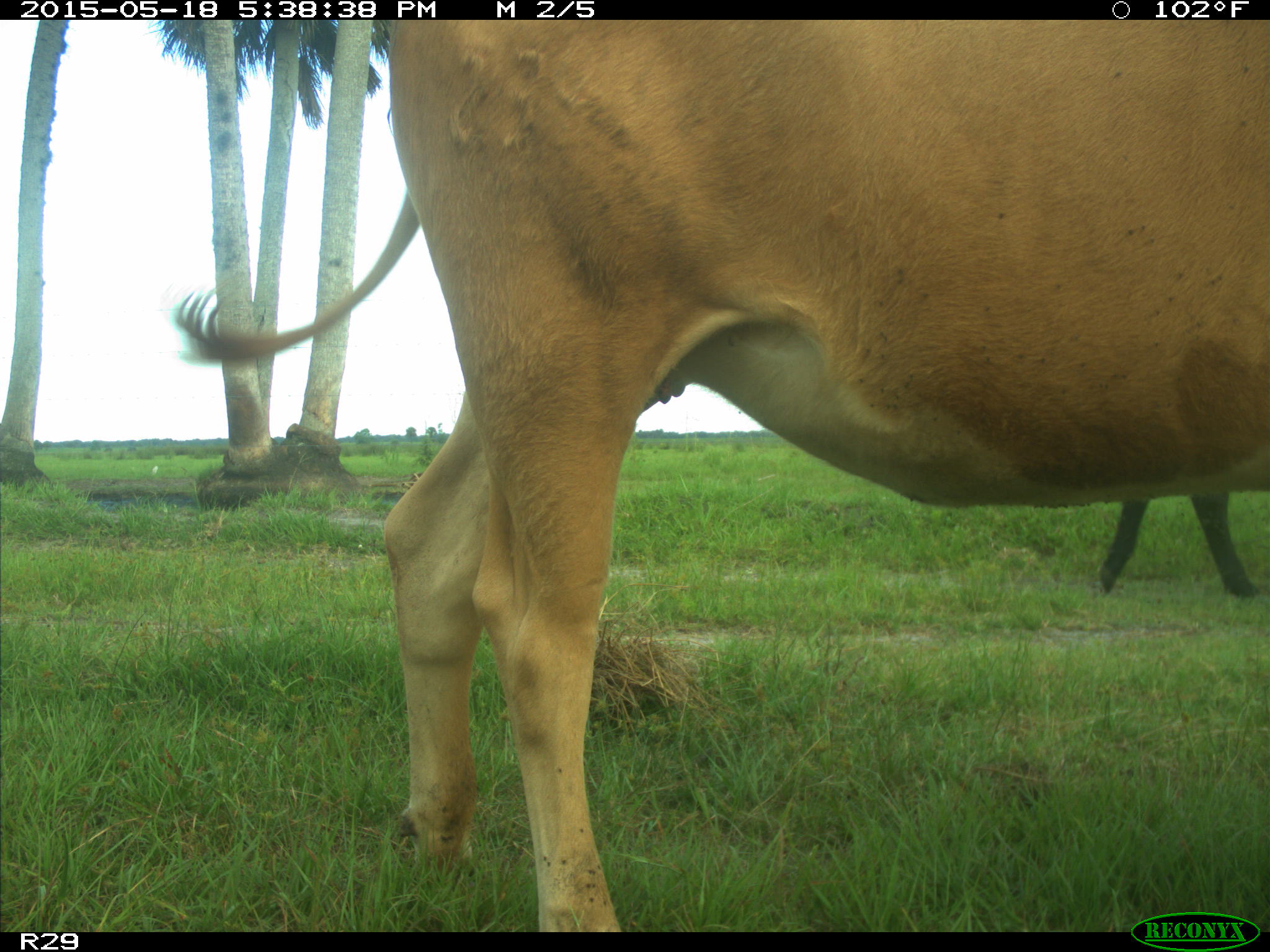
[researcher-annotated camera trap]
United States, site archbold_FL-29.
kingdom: Animalia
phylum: Chordata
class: Mammalia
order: Artiodactyla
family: Bovidae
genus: Bos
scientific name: Bos taurus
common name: domestic cow